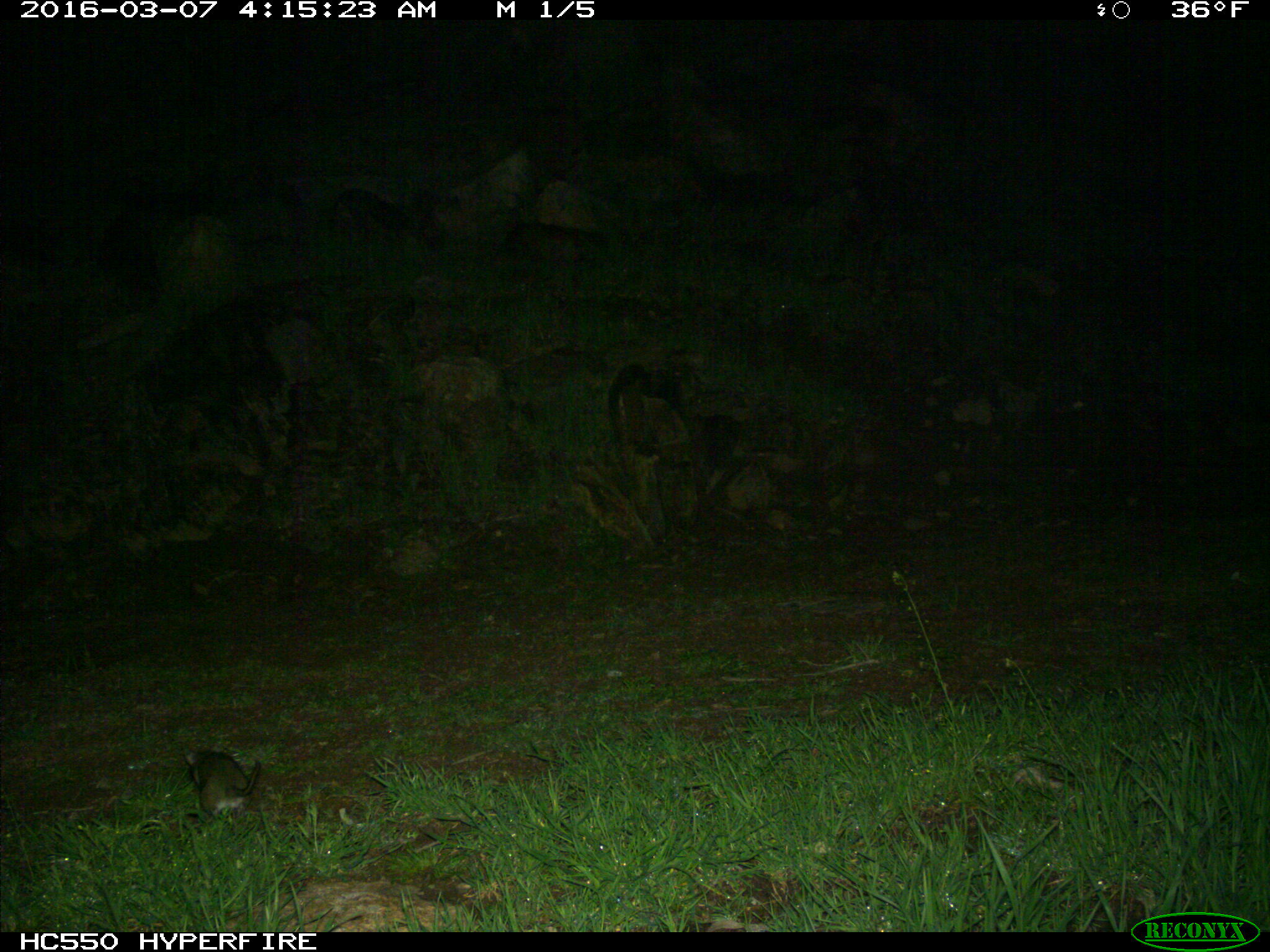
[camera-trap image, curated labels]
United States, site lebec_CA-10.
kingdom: Animalia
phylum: Chordata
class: Mammalia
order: Rodentia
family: Cricetidae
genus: Neotoma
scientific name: Neotoma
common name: pack rat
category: unidentified pack rat